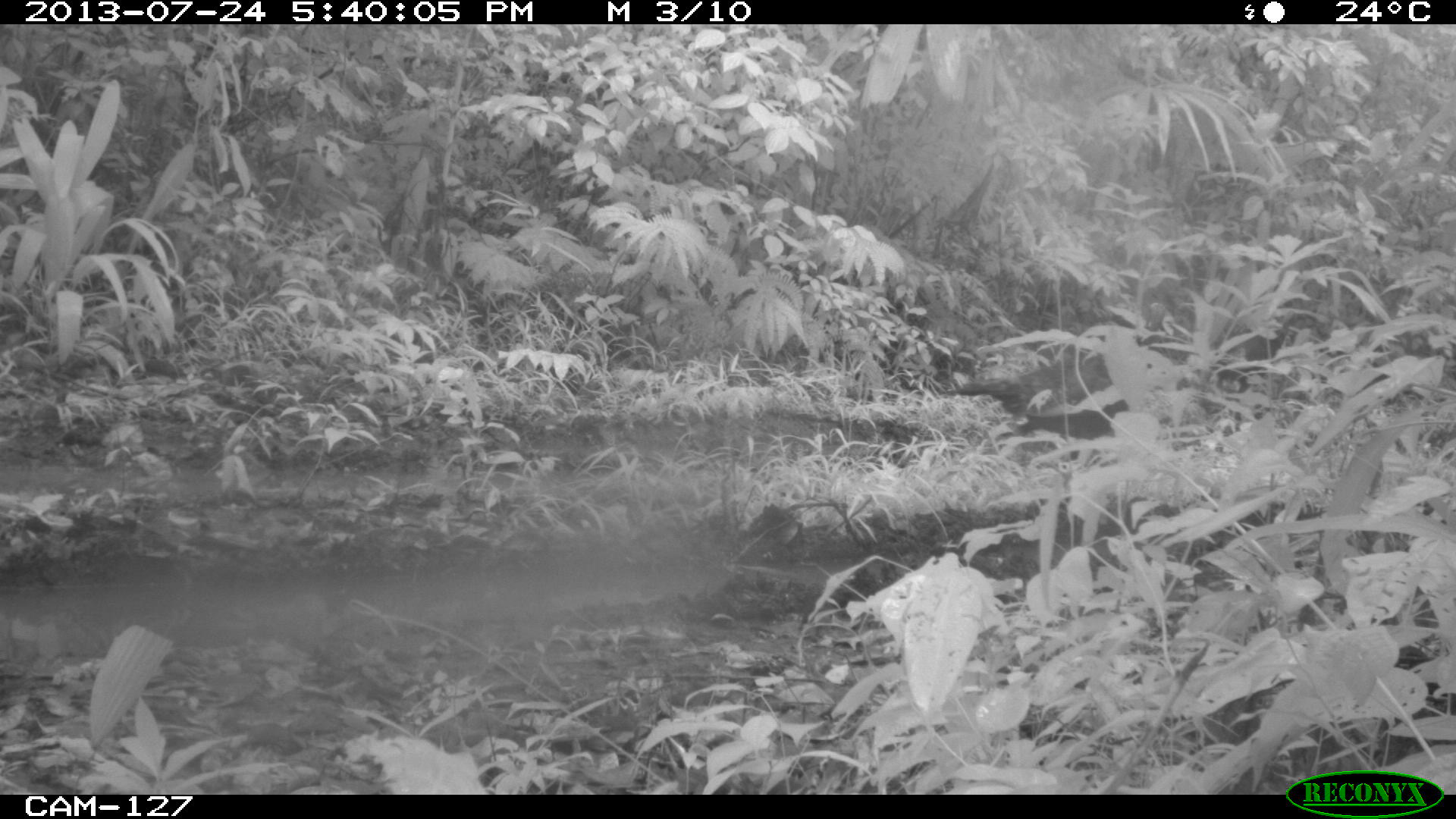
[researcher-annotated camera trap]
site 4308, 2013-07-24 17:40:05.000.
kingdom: Animalia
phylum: Chordata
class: Aves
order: Galliformes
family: Phasianidae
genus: Meleagris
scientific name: Meleagris ocellata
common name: ocellated turkey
Meleagris ocellata (ocellated turkey), count 2.